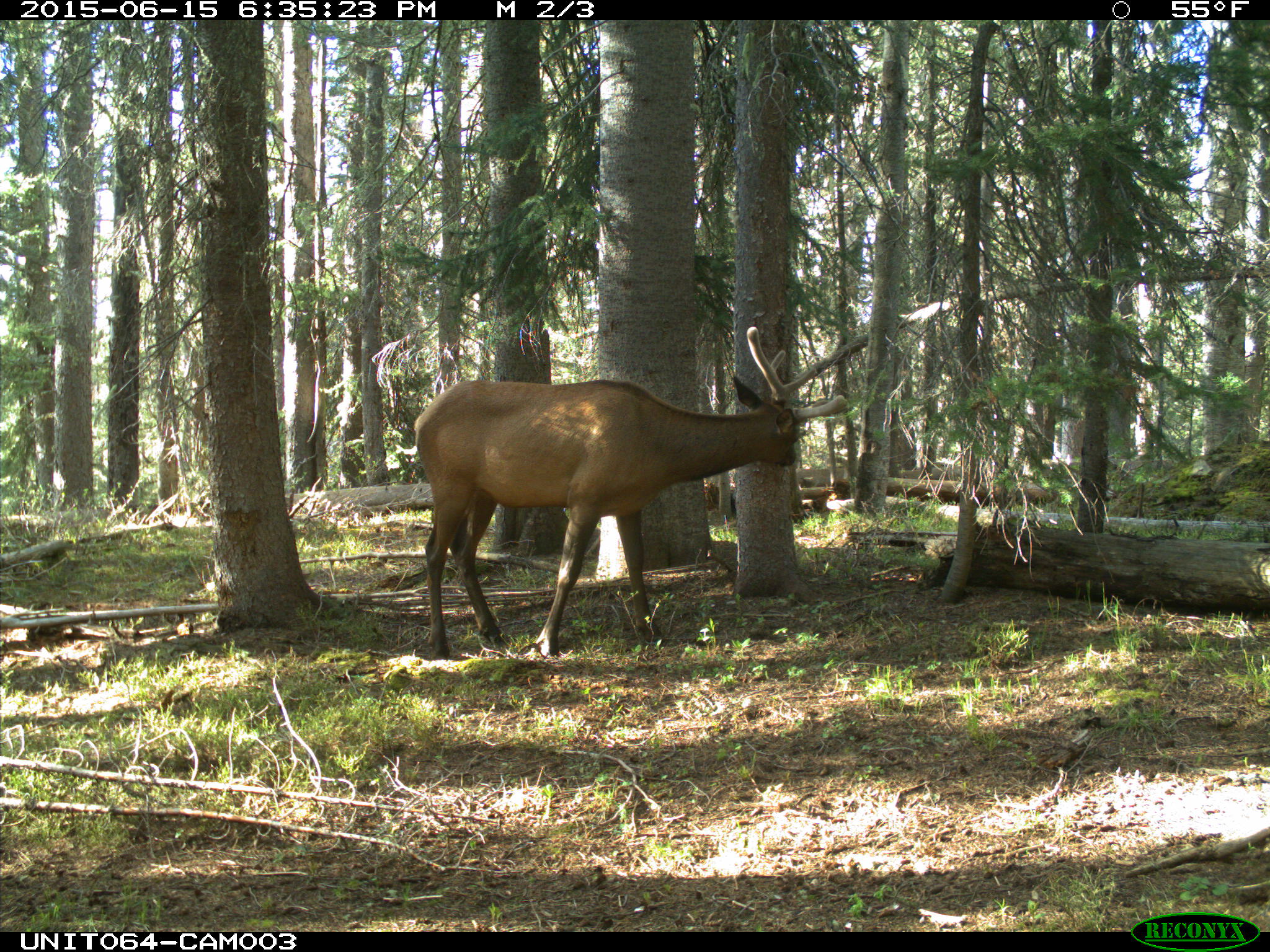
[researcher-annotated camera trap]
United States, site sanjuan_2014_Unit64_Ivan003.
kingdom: Animalia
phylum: Chordata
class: Mammalia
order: Artiodactyla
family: Cervidae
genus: Cervus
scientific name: Cervus elaphus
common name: red deer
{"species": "Cervus elaphus (red deer)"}